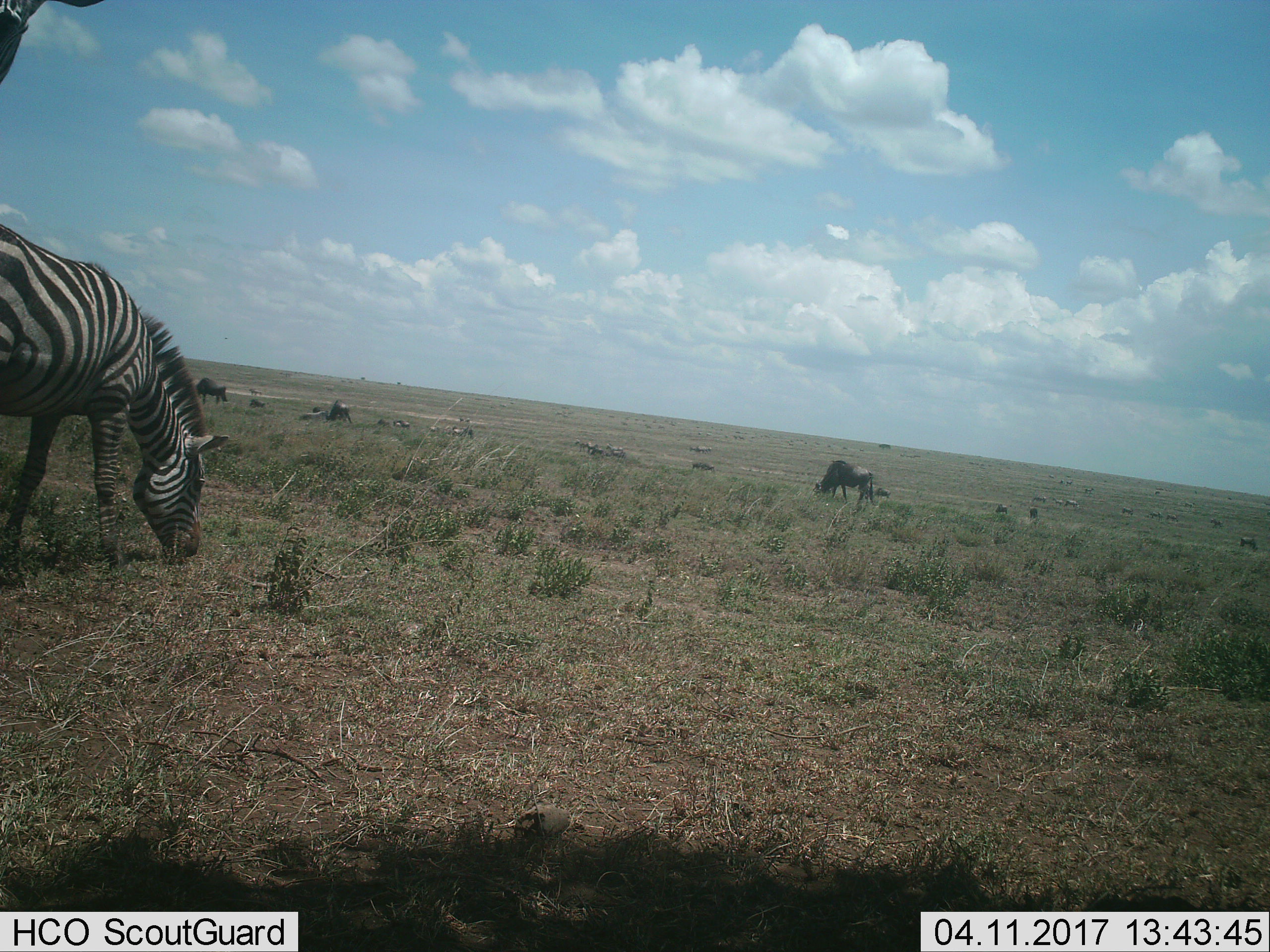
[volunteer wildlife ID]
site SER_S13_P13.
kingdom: Animalia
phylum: Chordata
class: Mammalia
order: Artiodactyla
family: Bovidae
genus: Connochaetes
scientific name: Connochaetes taurinus taurinus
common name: blue wildebeest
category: wildebeestblue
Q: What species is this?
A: Wildebeestblue (blue wildebeest) (Connochaetes taurinus taurinus).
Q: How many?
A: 11-50.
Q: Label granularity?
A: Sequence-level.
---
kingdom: Animalia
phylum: Chordata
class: Mammalia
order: Perissodactyla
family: Equidae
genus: Equus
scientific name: Equus quagga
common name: plains zebra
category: zebraplains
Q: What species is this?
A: Zebraplains (plains zebra) (Equus quagga).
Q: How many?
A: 1.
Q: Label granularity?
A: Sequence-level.